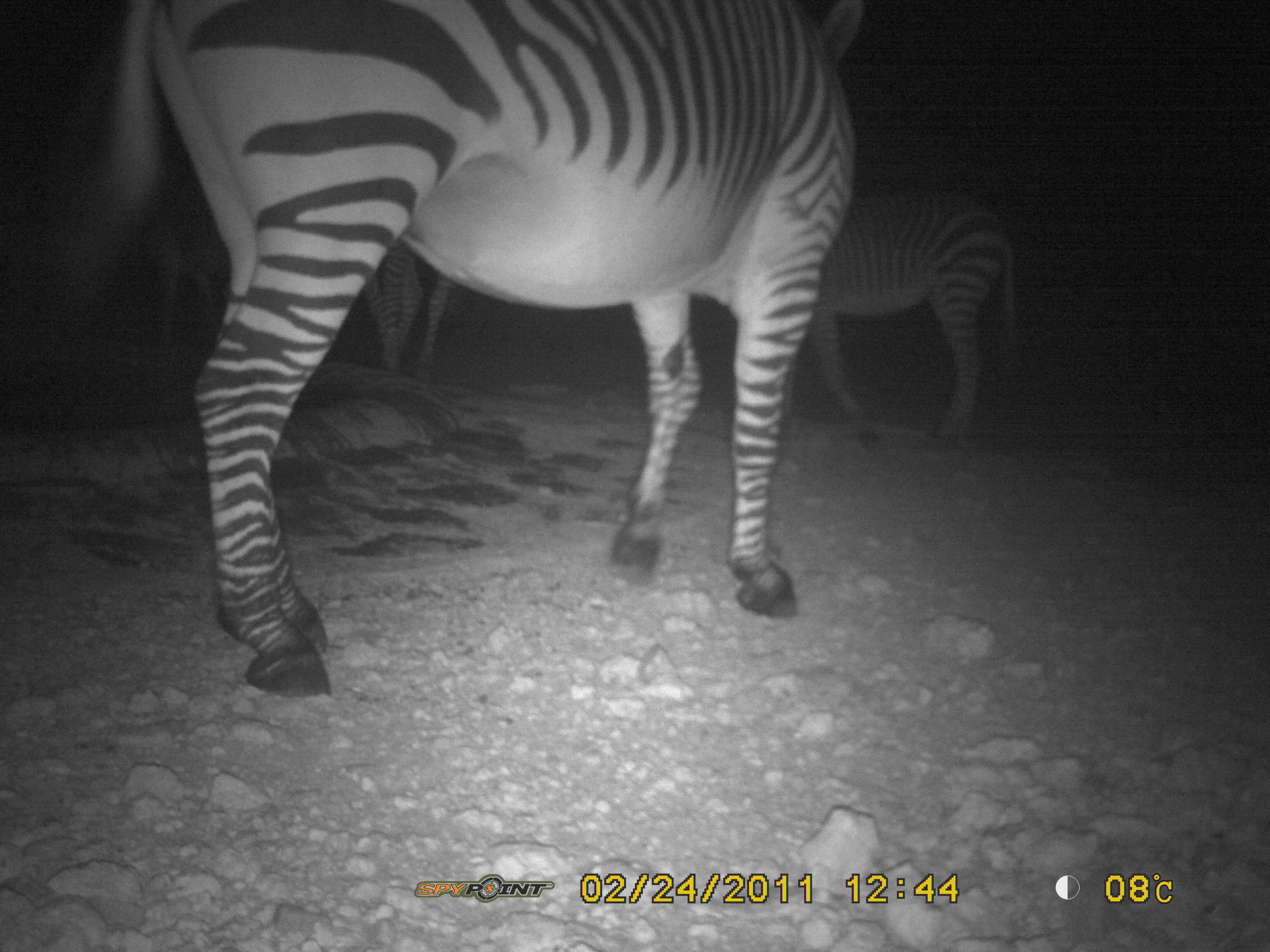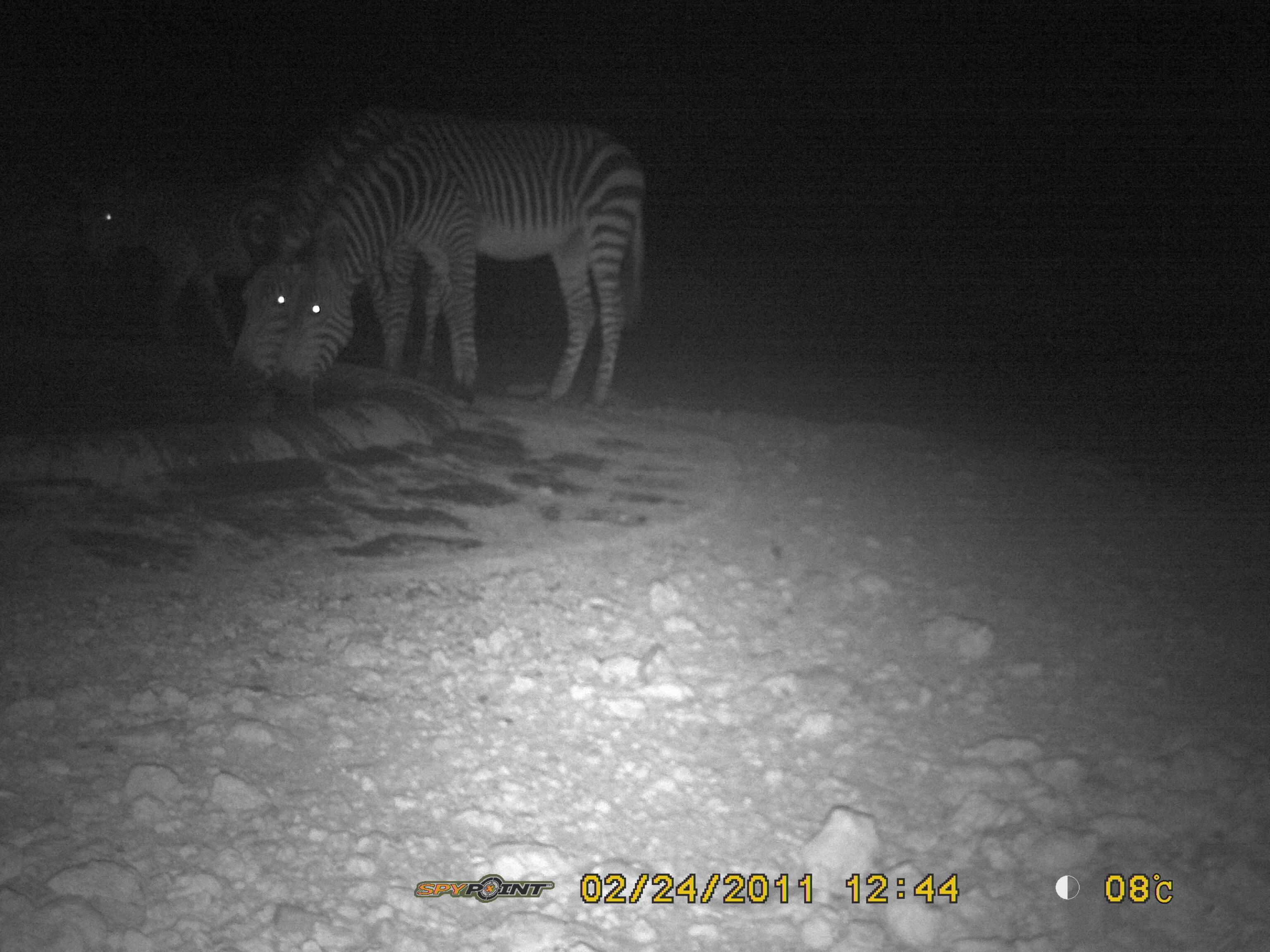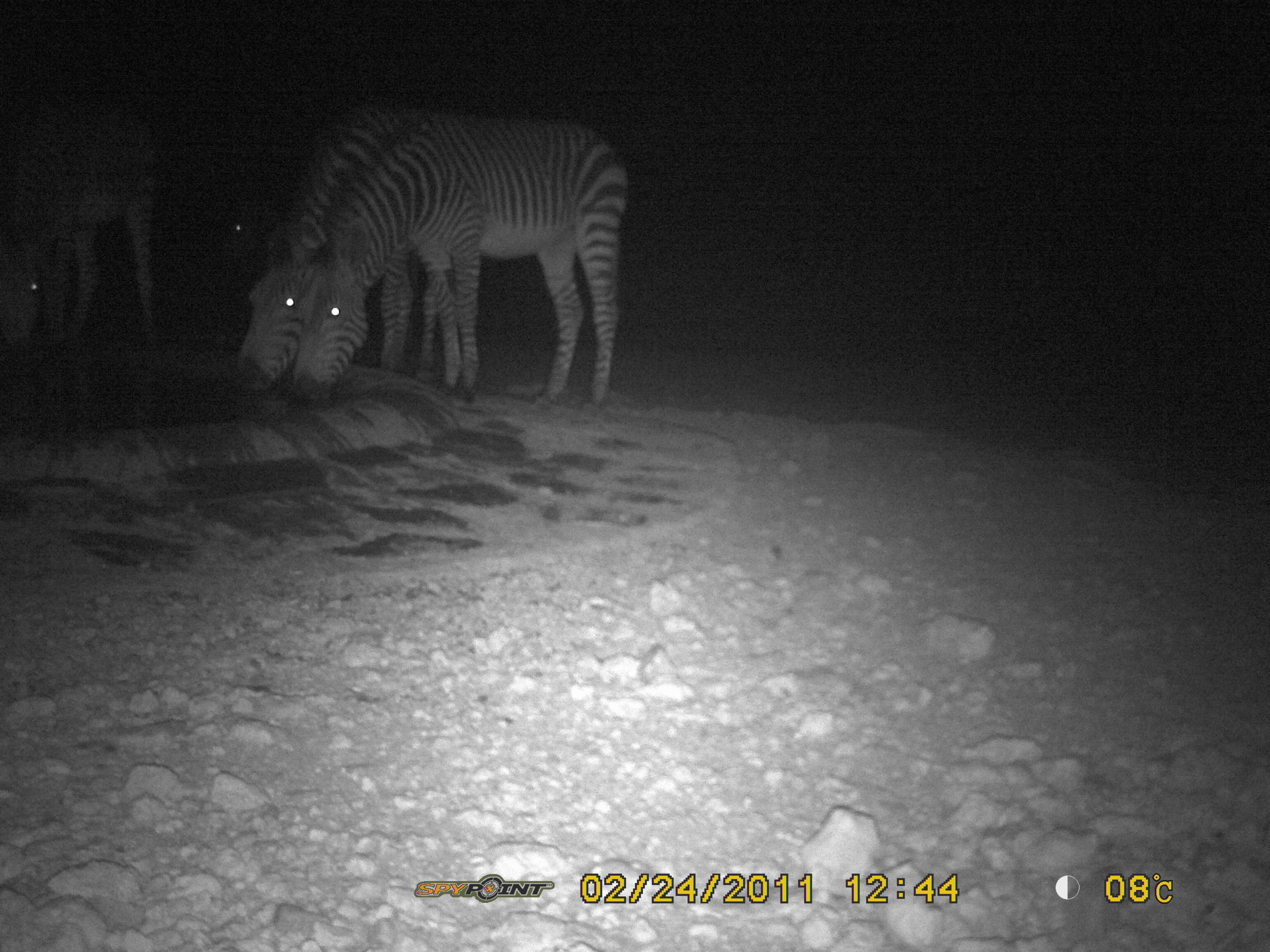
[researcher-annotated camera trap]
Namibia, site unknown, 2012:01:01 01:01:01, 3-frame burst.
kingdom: Animalia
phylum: Chordata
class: Mammalia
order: Perissodactyla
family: Equidae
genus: Equus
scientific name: Equus zebra hartmannae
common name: hartmann's mountain zebra